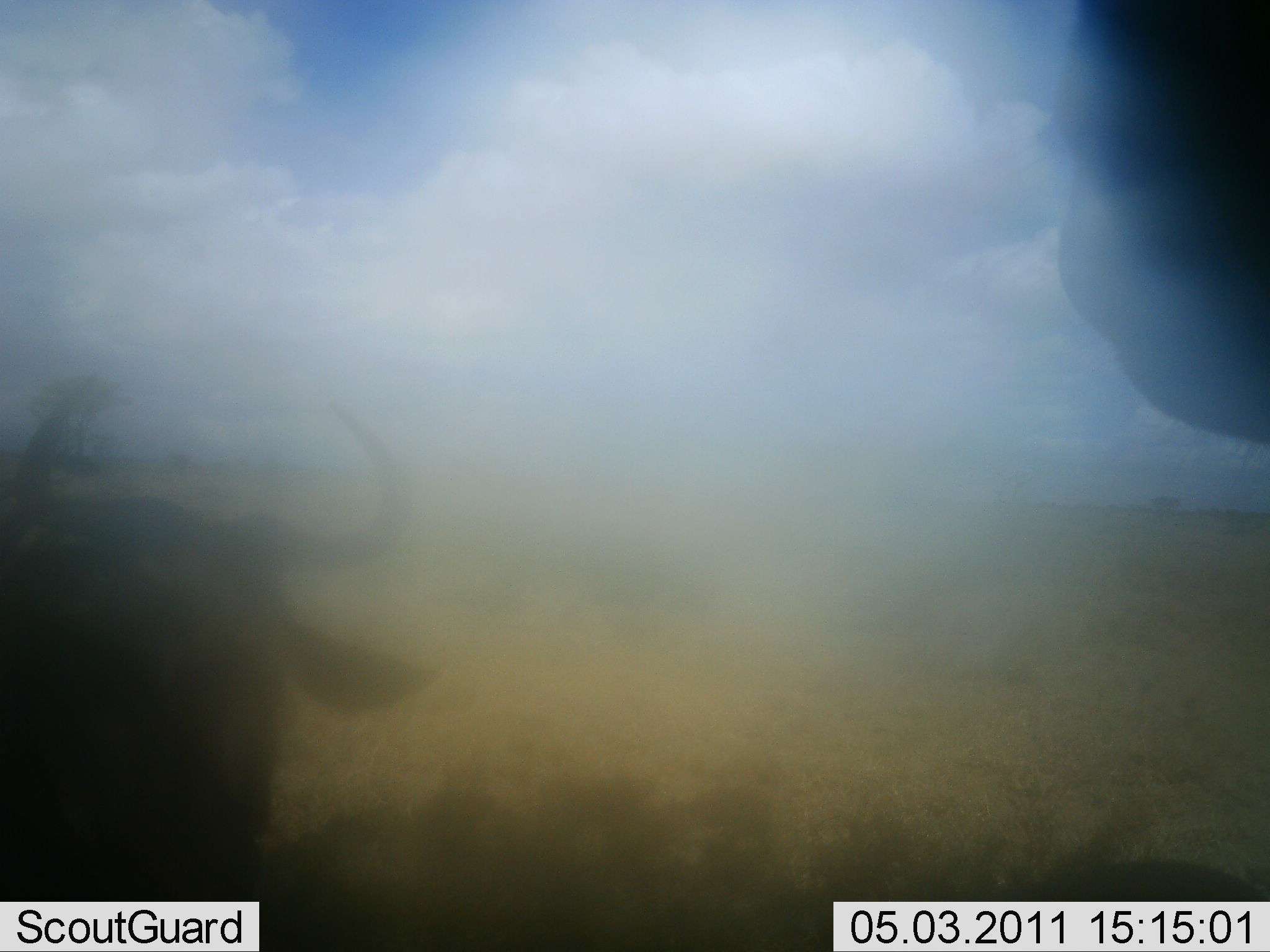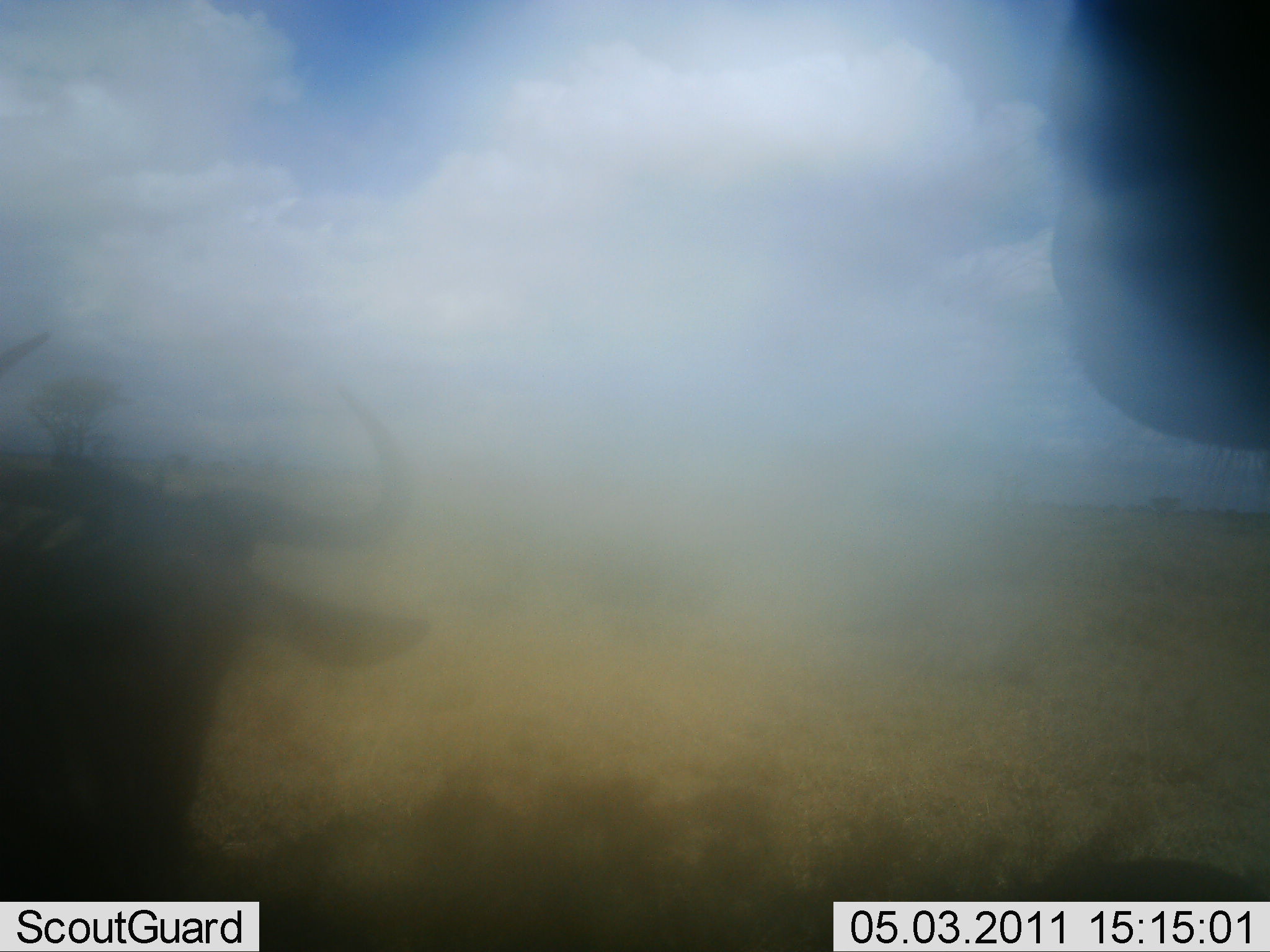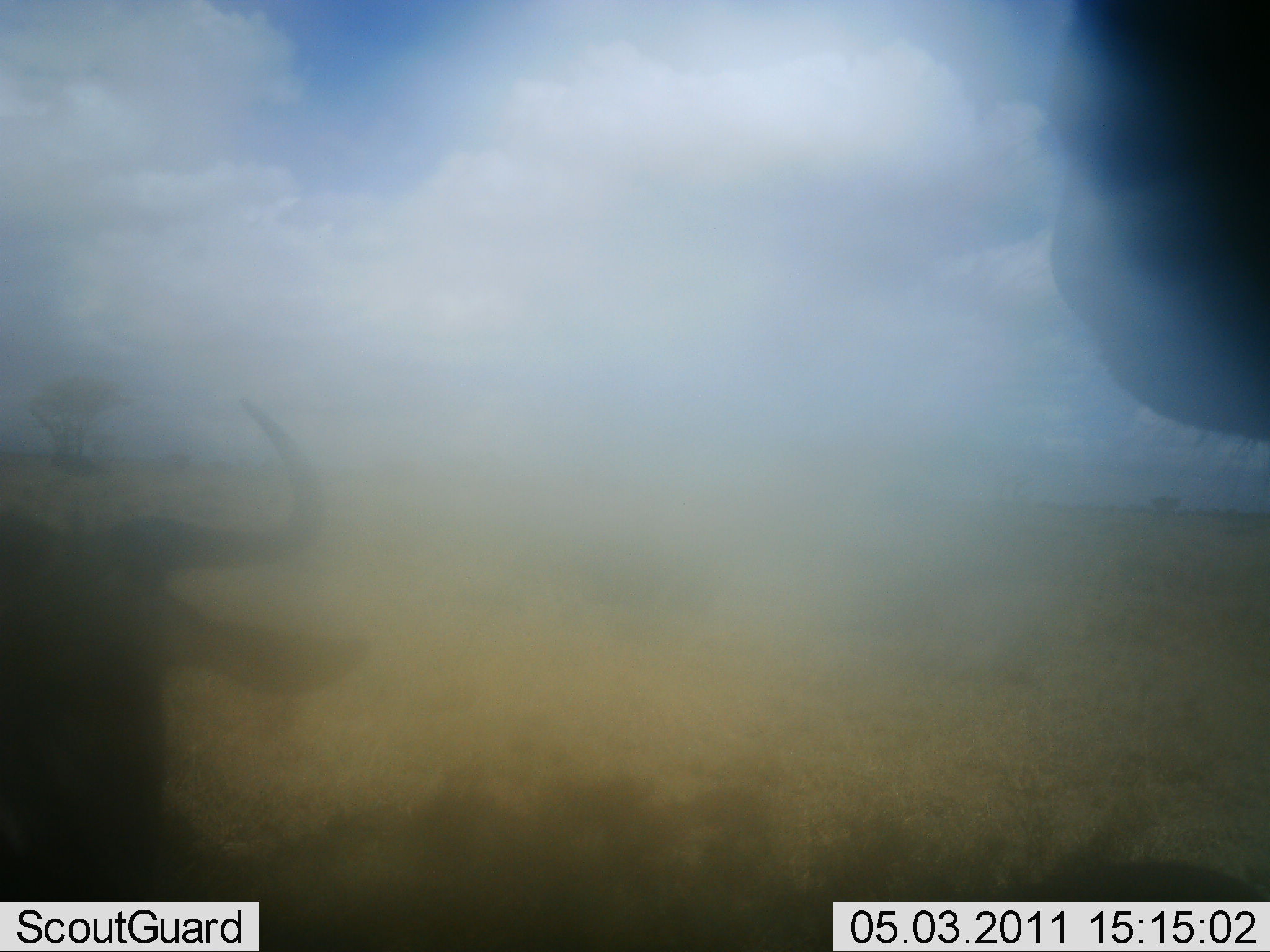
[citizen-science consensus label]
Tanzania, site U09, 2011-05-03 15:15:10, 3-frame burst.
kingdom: Animalia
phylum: Chordata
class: Mammalia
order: Artiodactyla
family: Bovidae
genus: Connochaetes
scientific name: Connochaetes taurinus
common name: blue wildebeest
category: wildebeest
Wildebeest (blue wildebeest) (Connochaetes taurinus), count 2. Behavior (volunteer vote fractions): standing 69%, resting 0%, moving 31%, interacting 8%. Young present (vote fraction): 0%. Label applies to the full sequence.